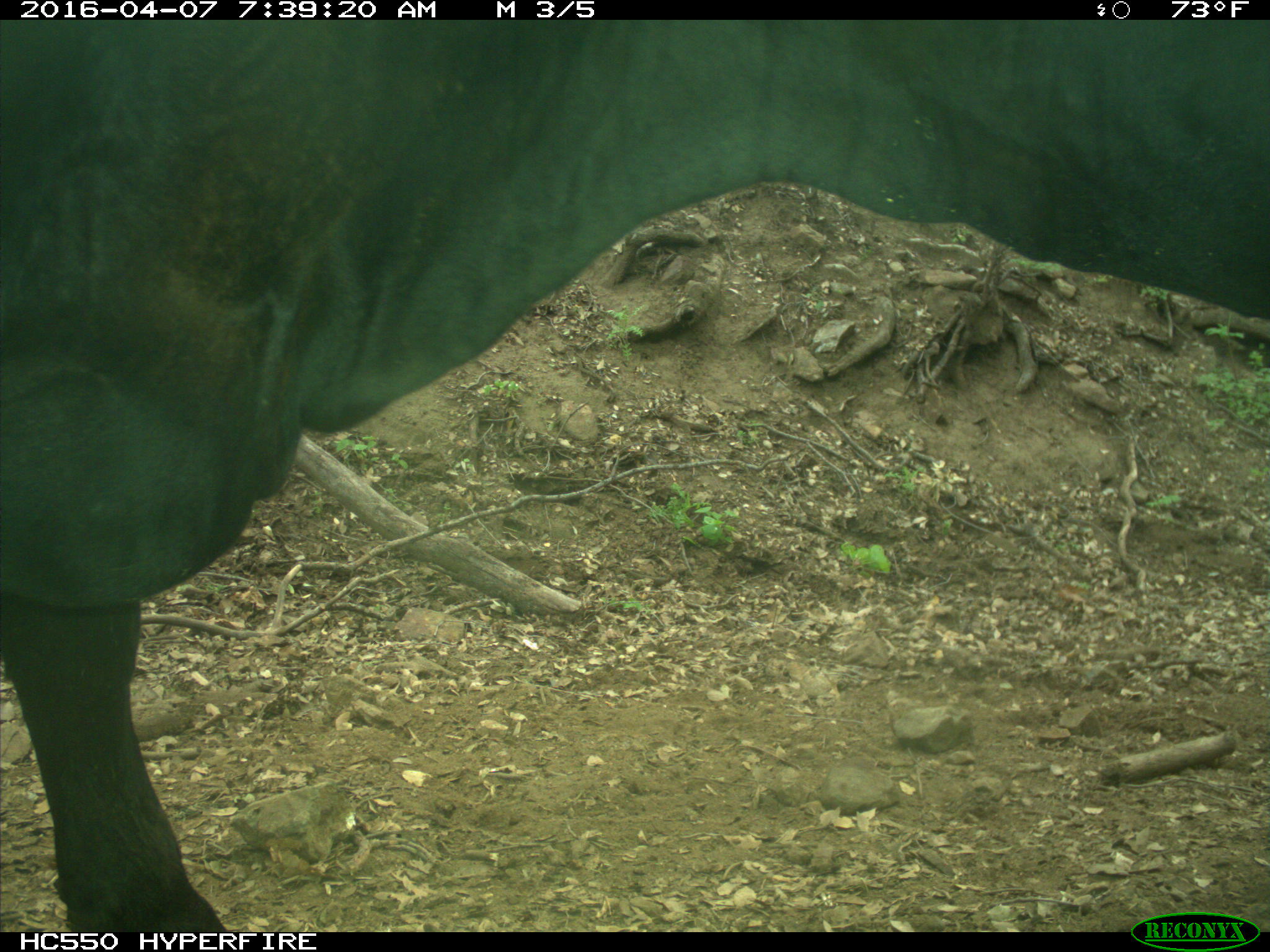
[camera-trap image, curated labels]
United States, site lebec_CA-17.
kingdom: Animalia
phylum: Chordata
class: Mammalia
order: Artiodactyla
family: Bovidae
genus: Bos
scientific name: Bos taurus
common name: domestic cow